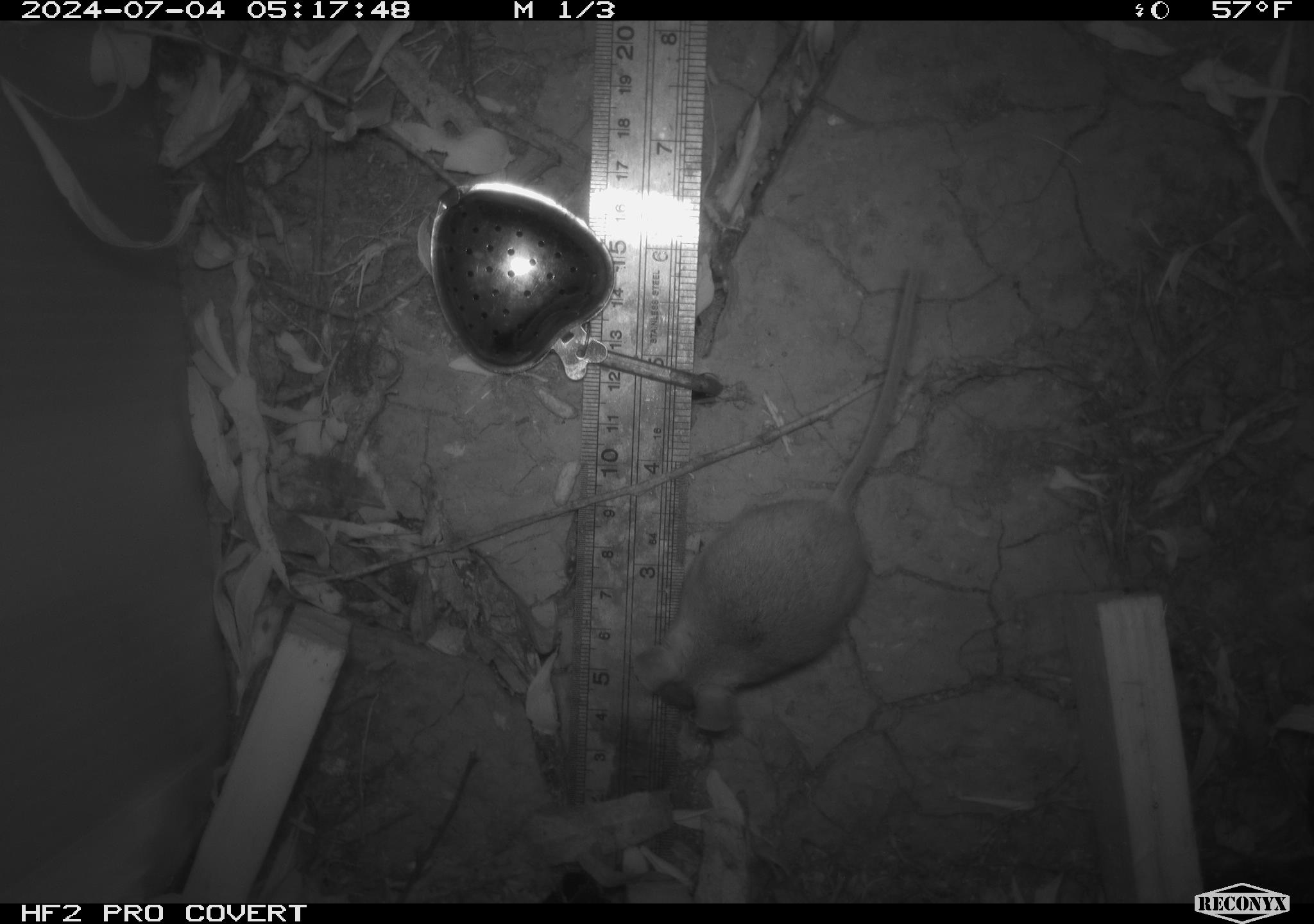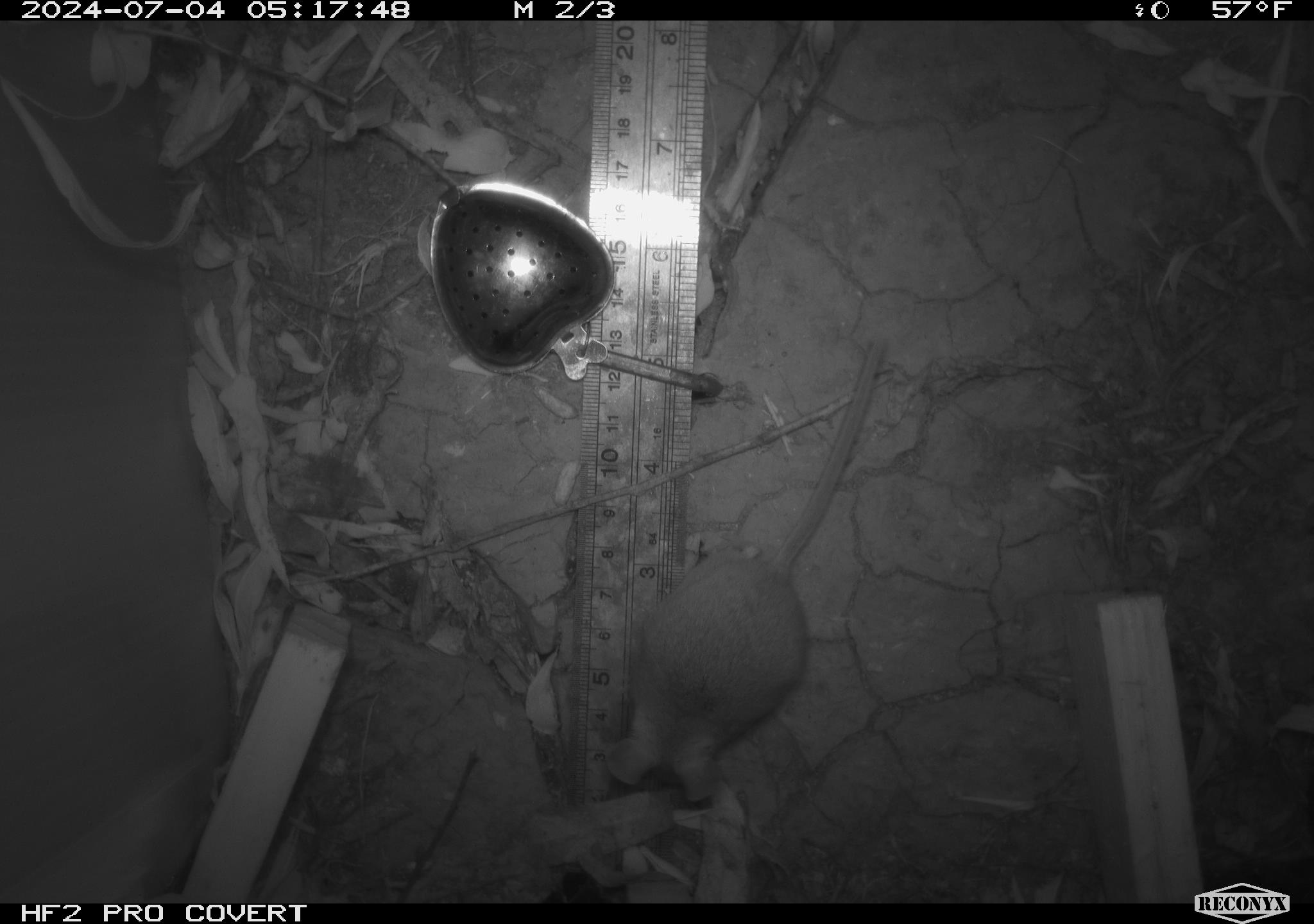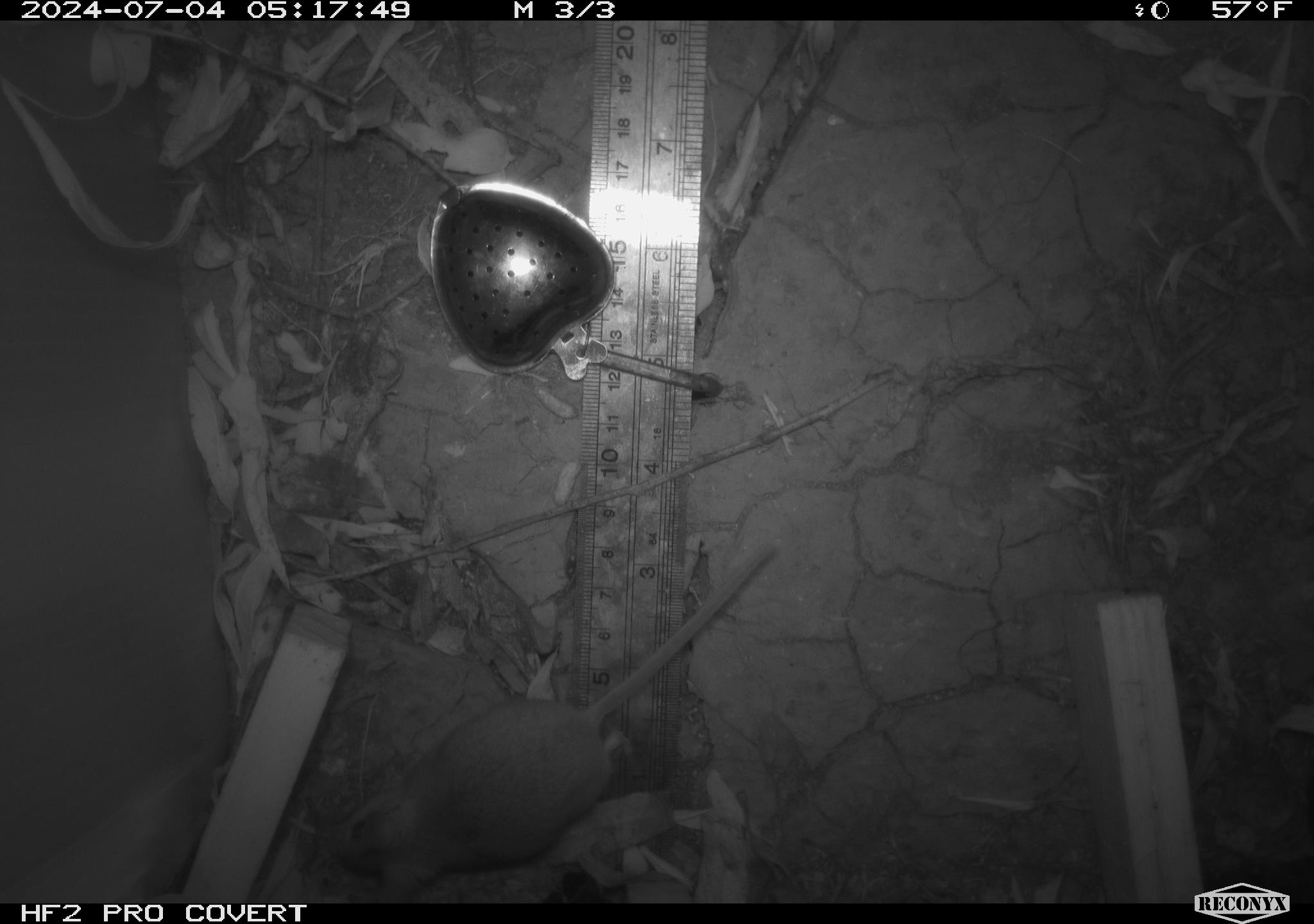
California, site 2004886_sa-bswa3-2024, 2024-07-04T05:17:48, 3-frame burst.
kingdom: Animalia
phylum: Chordata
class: Mammalia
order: Rodentia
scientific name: Rodentia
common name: mouse species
Mouse species (Rodentia).